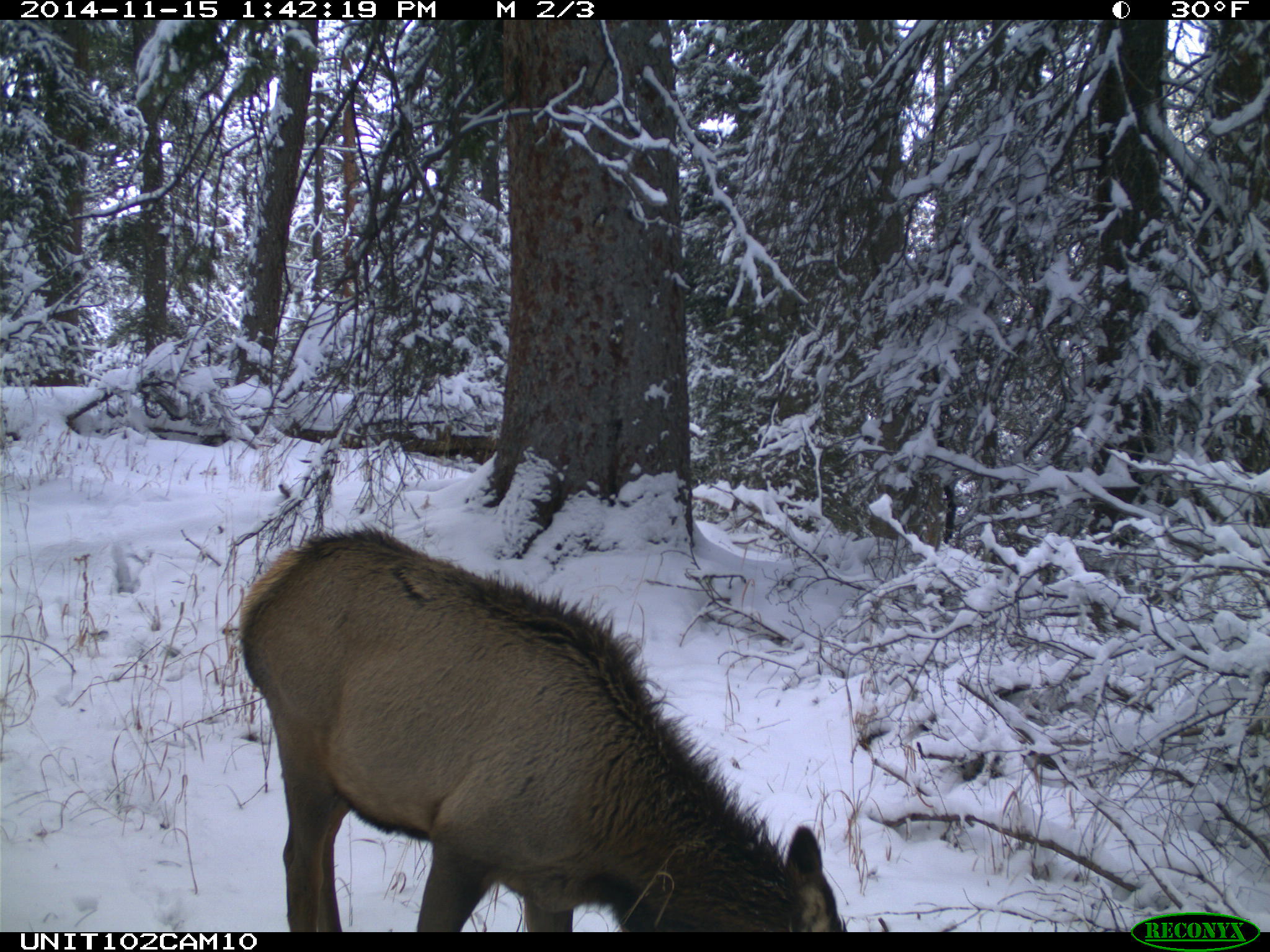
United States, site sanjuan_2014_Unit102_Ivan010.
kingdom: Animalia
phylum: Chordata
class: Mammalia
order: Artiodactyla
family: Cervidae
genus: Cervus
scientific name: Cervus elaphus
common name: red deer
Cervus elaphus (red deer).